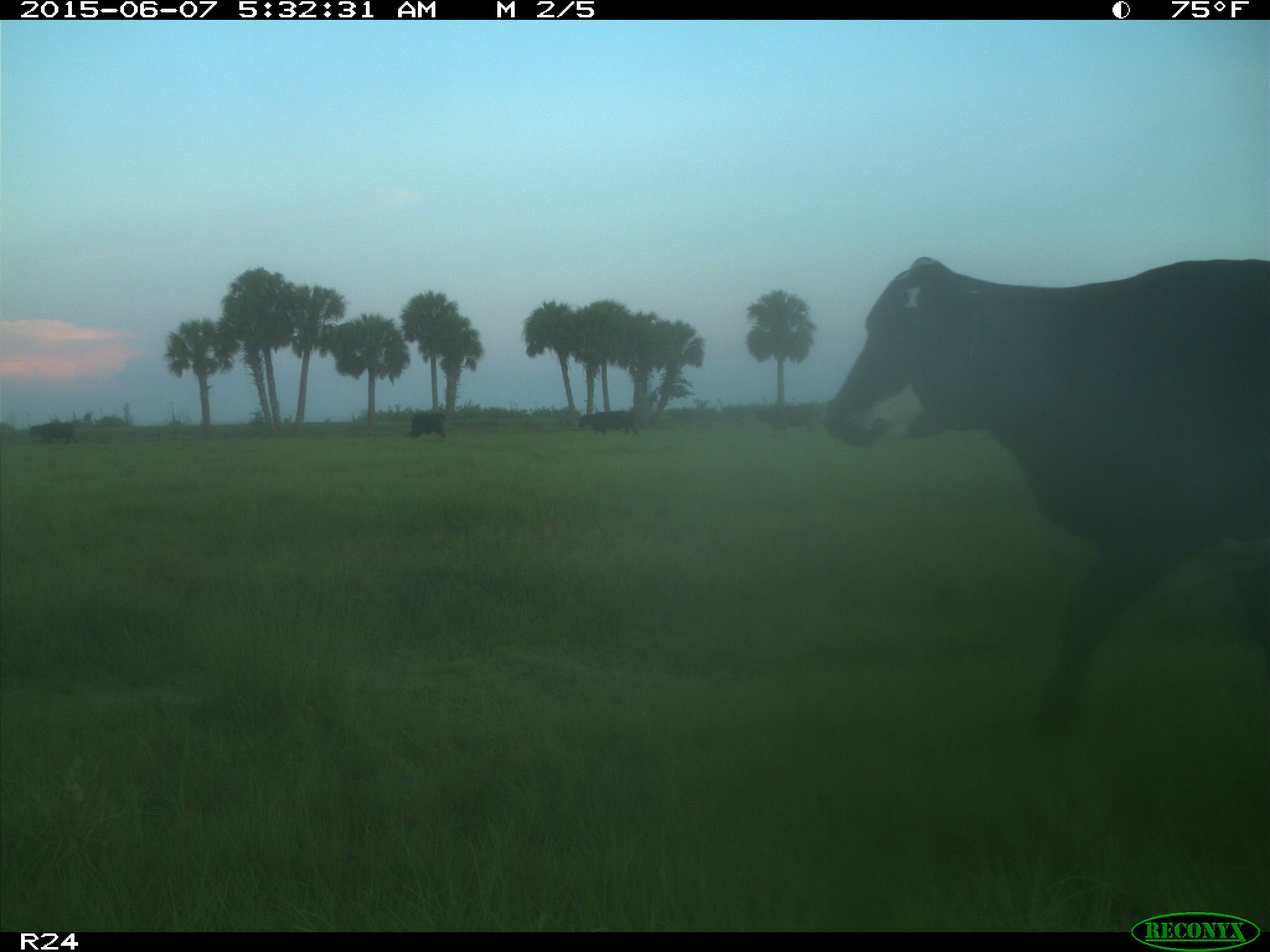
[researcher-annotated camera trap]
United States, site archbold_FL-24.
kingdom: Animalia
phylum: Chordata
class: Mammalia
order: Artiodactyla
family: Bovidae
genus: Bos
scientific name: Bos taurus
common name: domestic cow